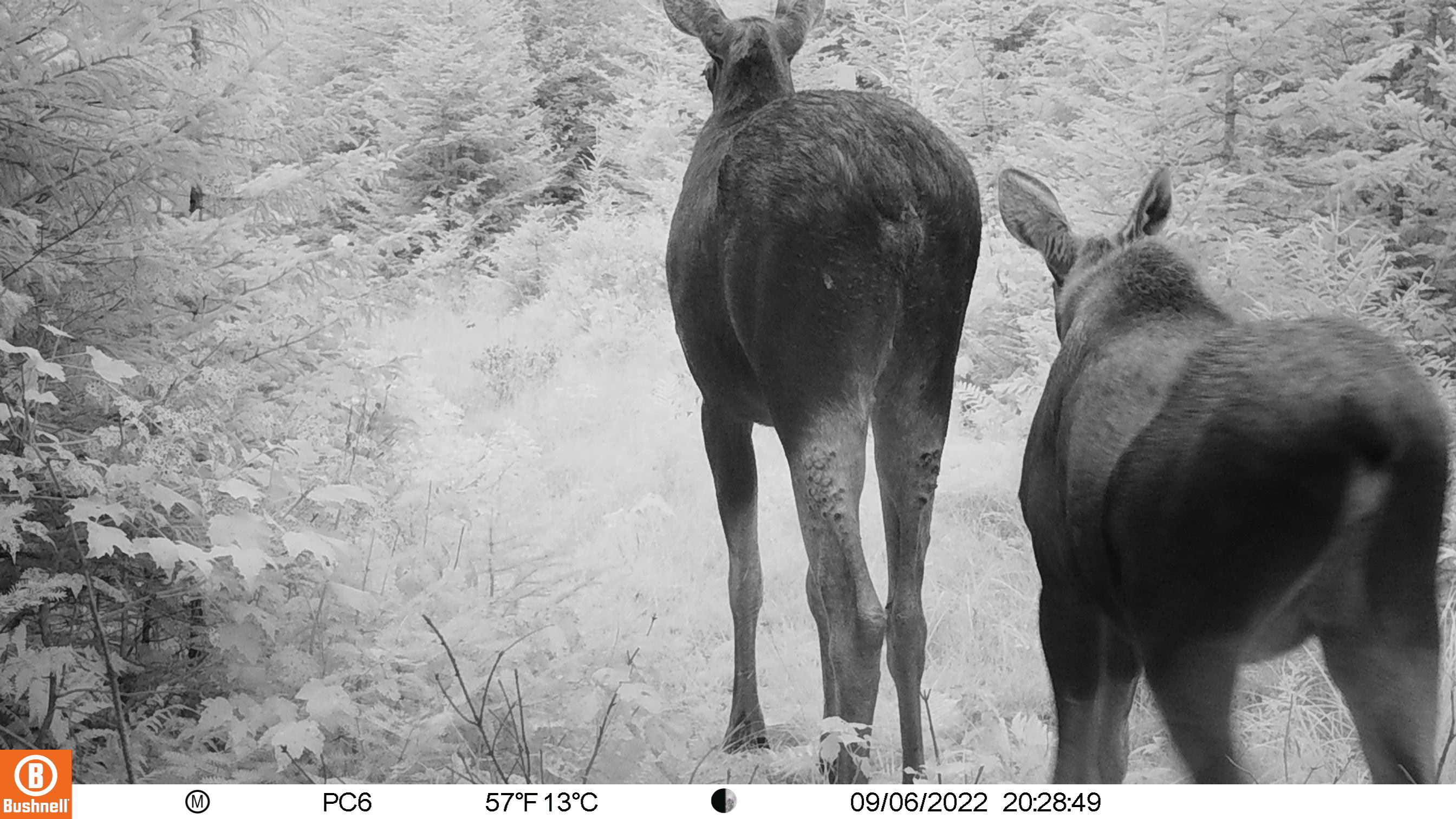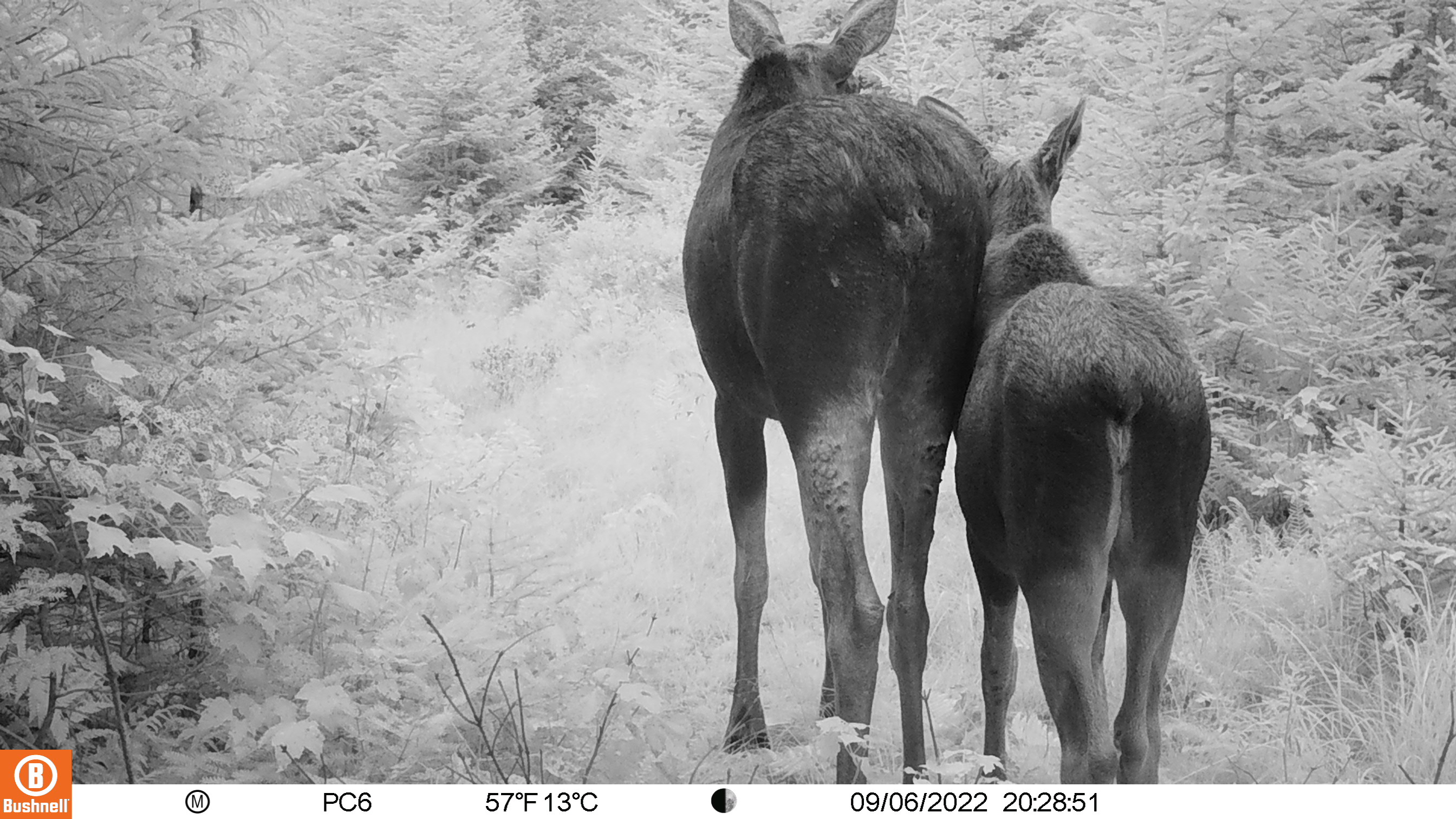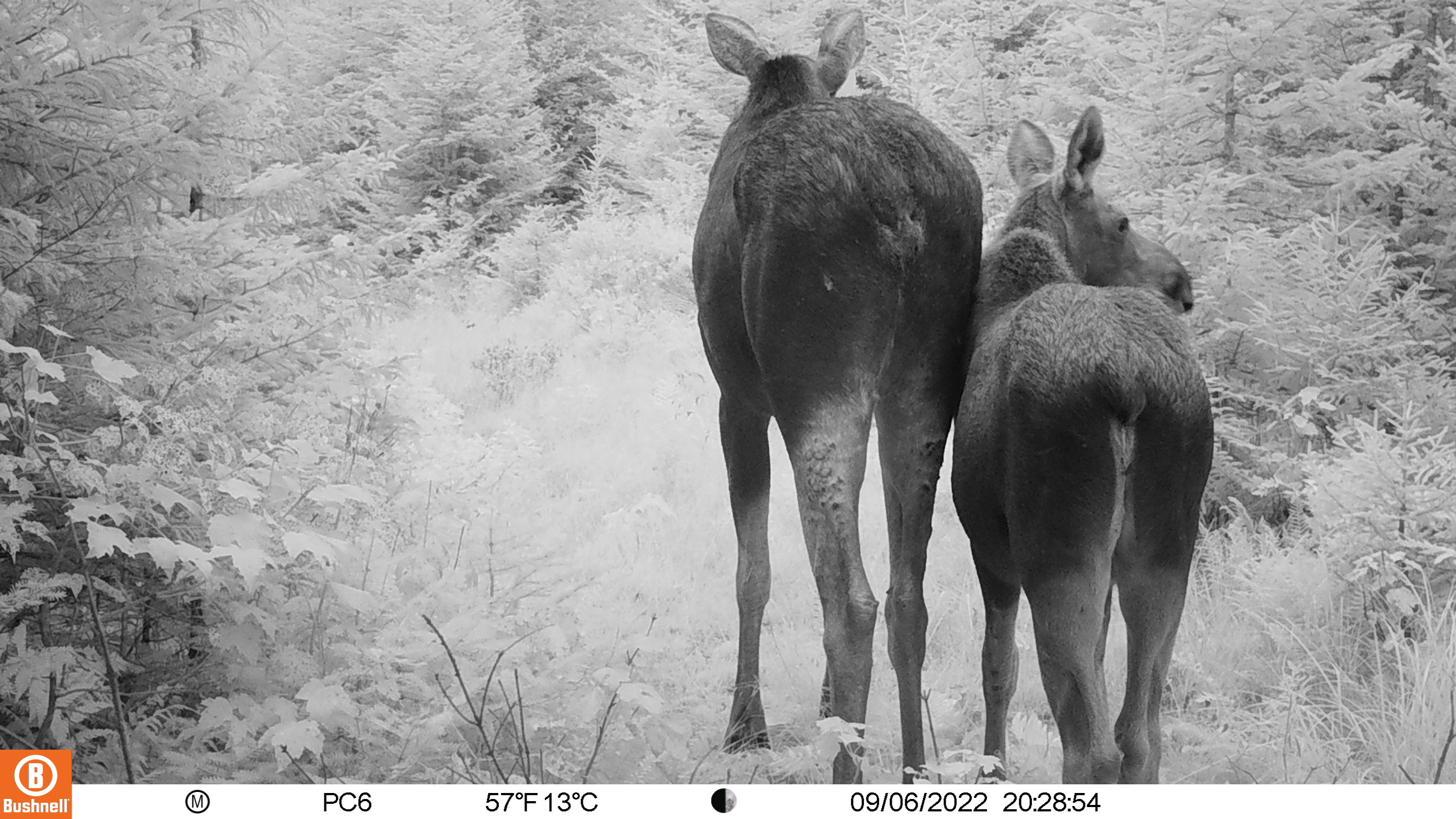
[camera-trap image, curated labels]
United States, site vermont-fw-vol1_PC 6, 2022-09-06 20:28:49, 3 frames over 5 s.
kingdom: Animalia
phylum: Chordata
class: Mammalia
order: Artiodactyla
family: Cervidae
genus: Alces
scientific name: Alces alces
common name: moose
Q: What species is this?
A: Moose (Alces alces).